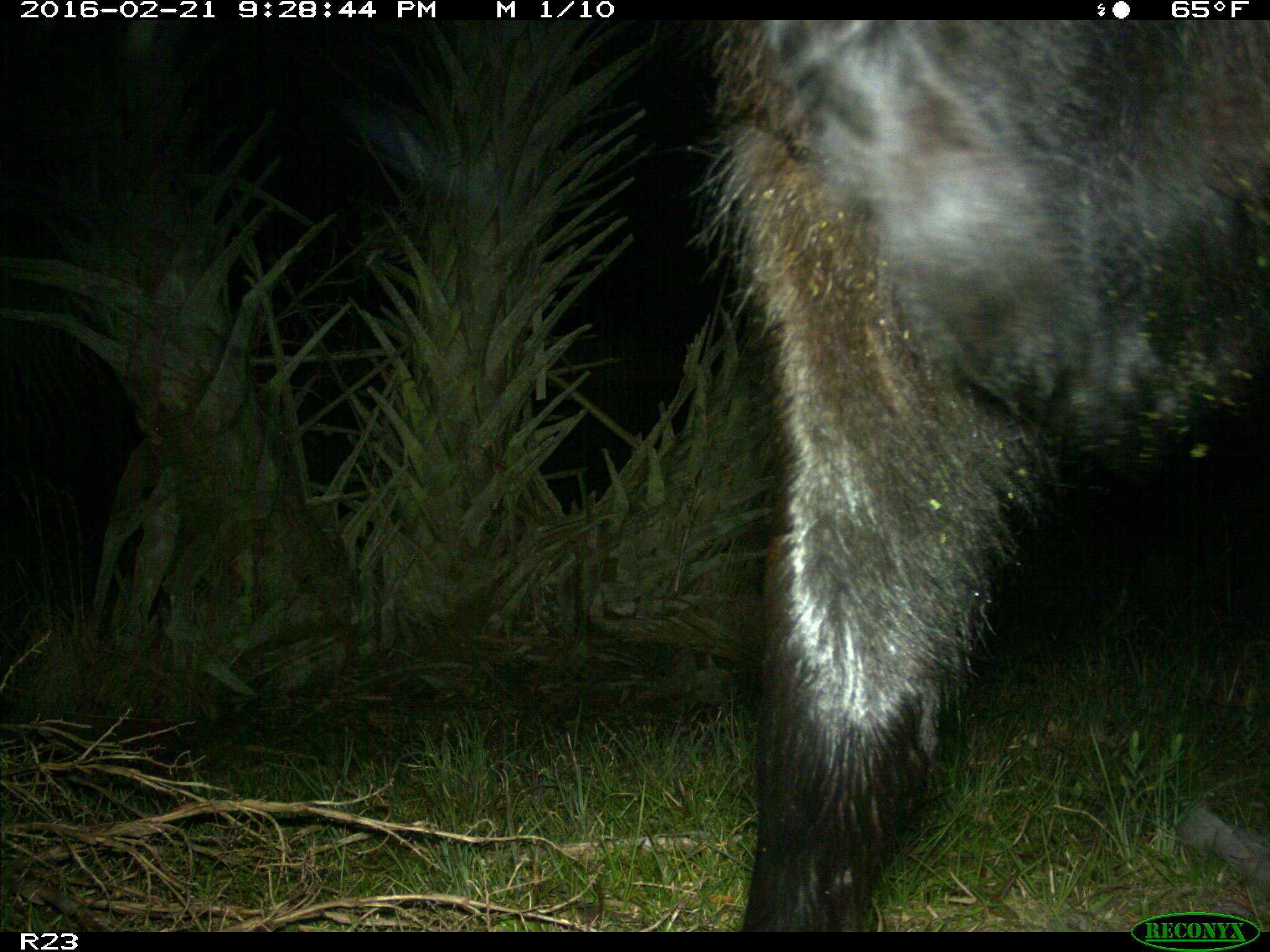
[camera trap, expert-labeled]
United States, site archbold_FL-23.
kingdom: Animalia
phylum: Chordata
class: Mammalia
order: Artiodactyla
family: Bovidae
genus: Bos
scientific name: Bos taurus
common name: domestic cow